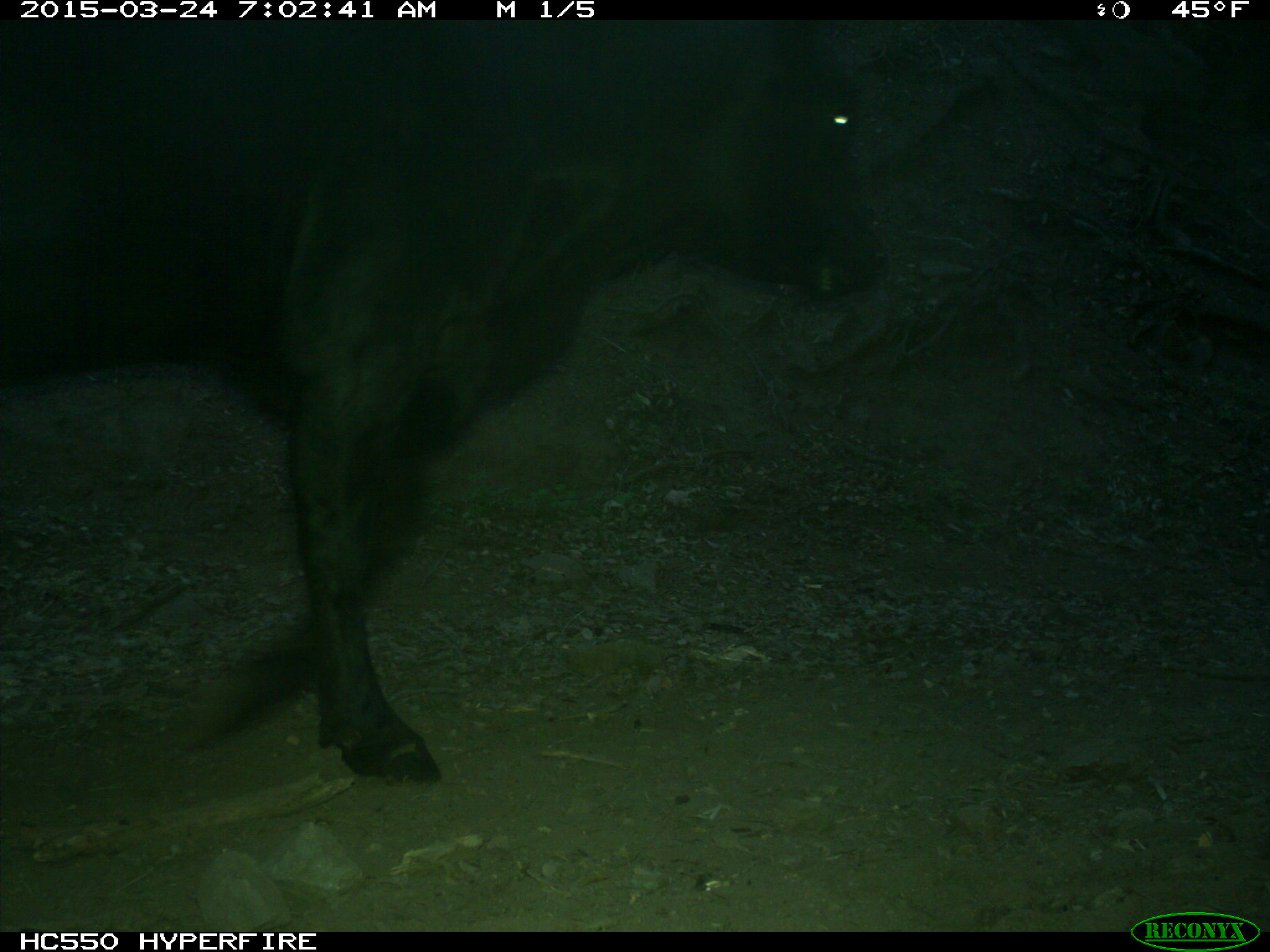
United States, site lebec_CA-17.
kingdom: Animalia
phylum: Chordata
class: Mammalia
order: Artiodactyla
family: Bovidae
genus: Bos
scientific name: Bos taurus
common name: domestic cow